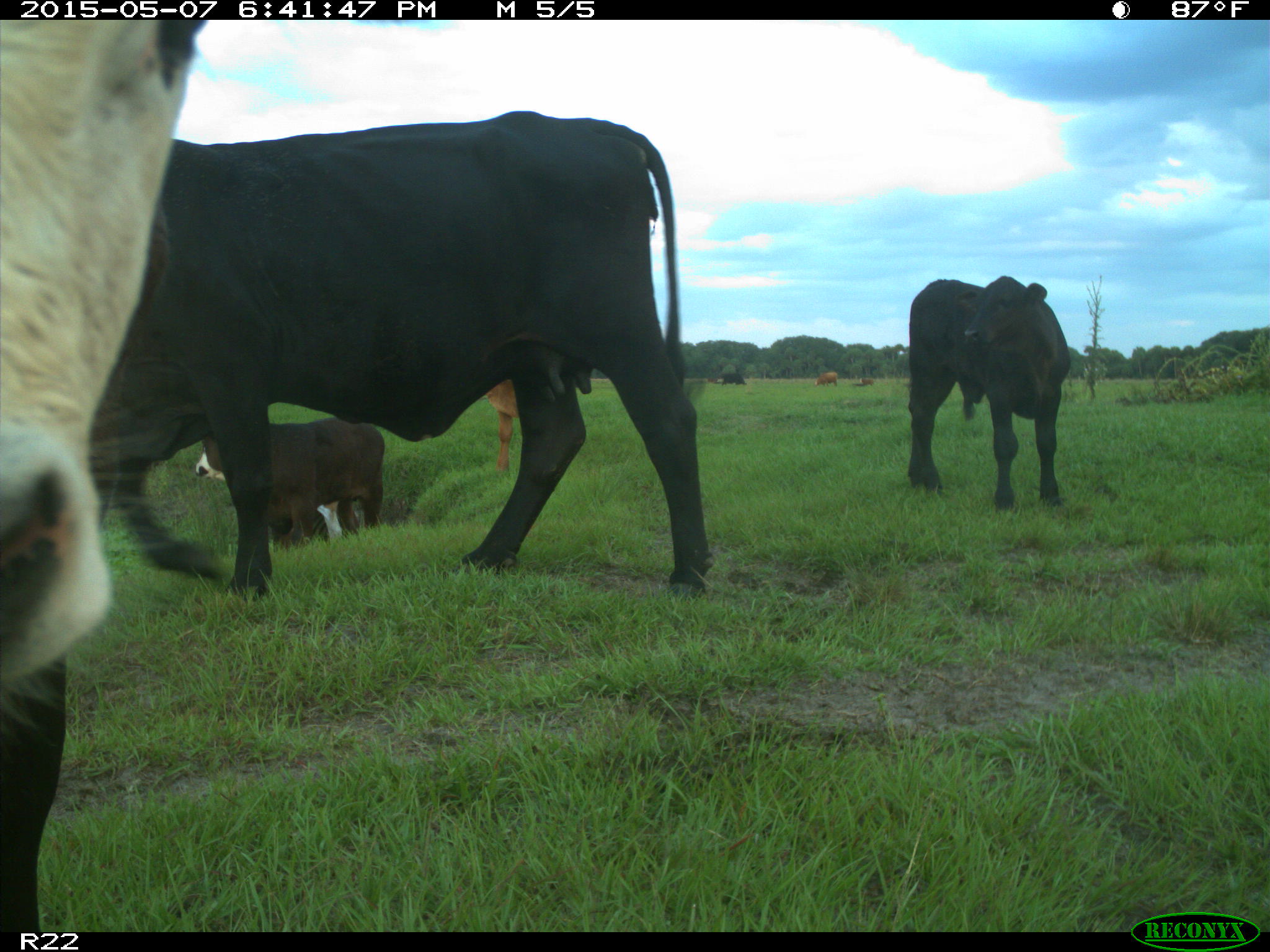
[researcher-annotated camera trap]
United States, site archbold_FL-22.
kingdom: Animalia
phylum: Chordata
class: Mammalia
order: Artiodactyla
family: Bovidae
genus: Bos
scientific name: Bos taurus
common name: domestic cow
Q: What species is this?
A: Bos taurus (domestic cow).